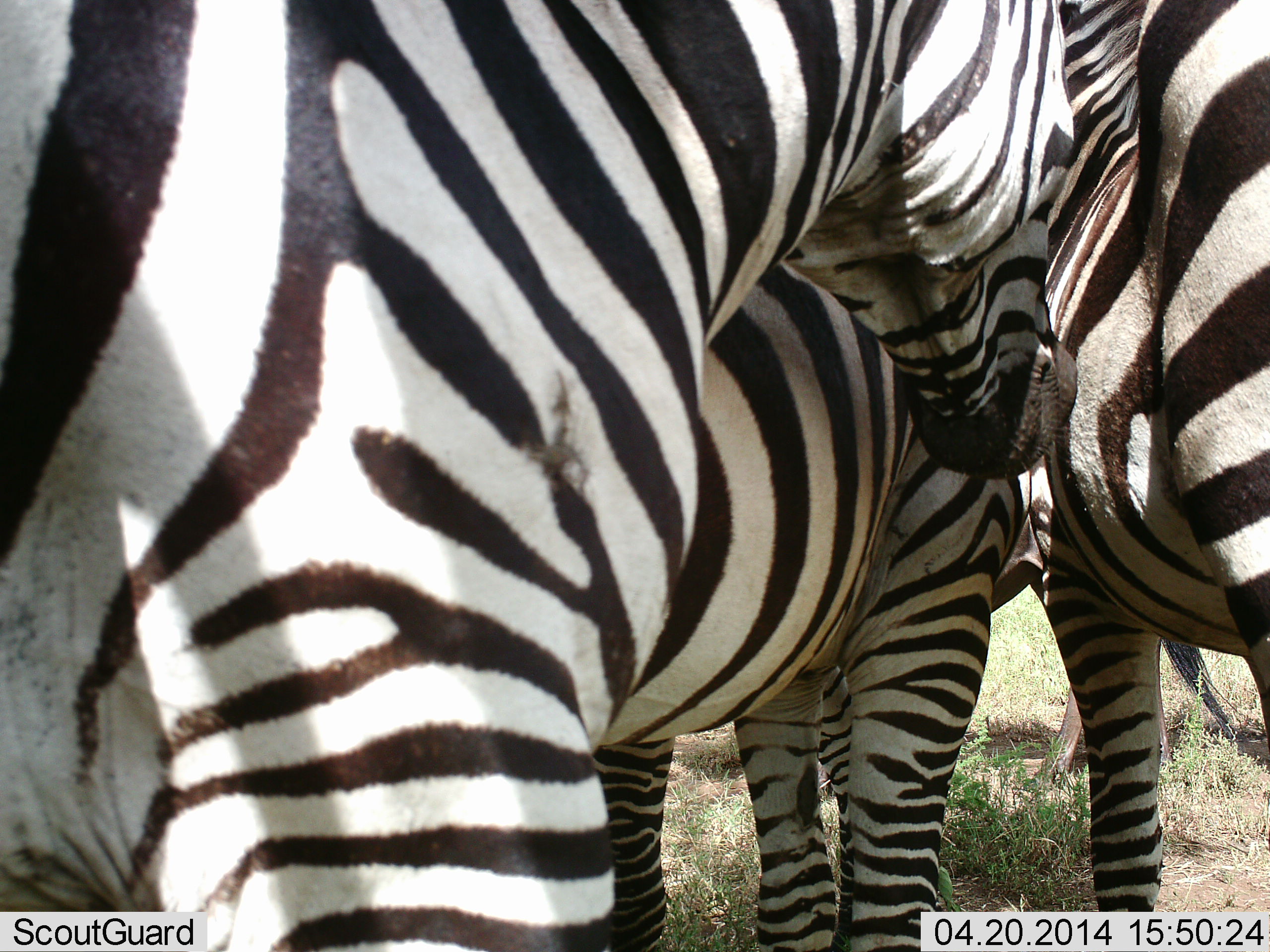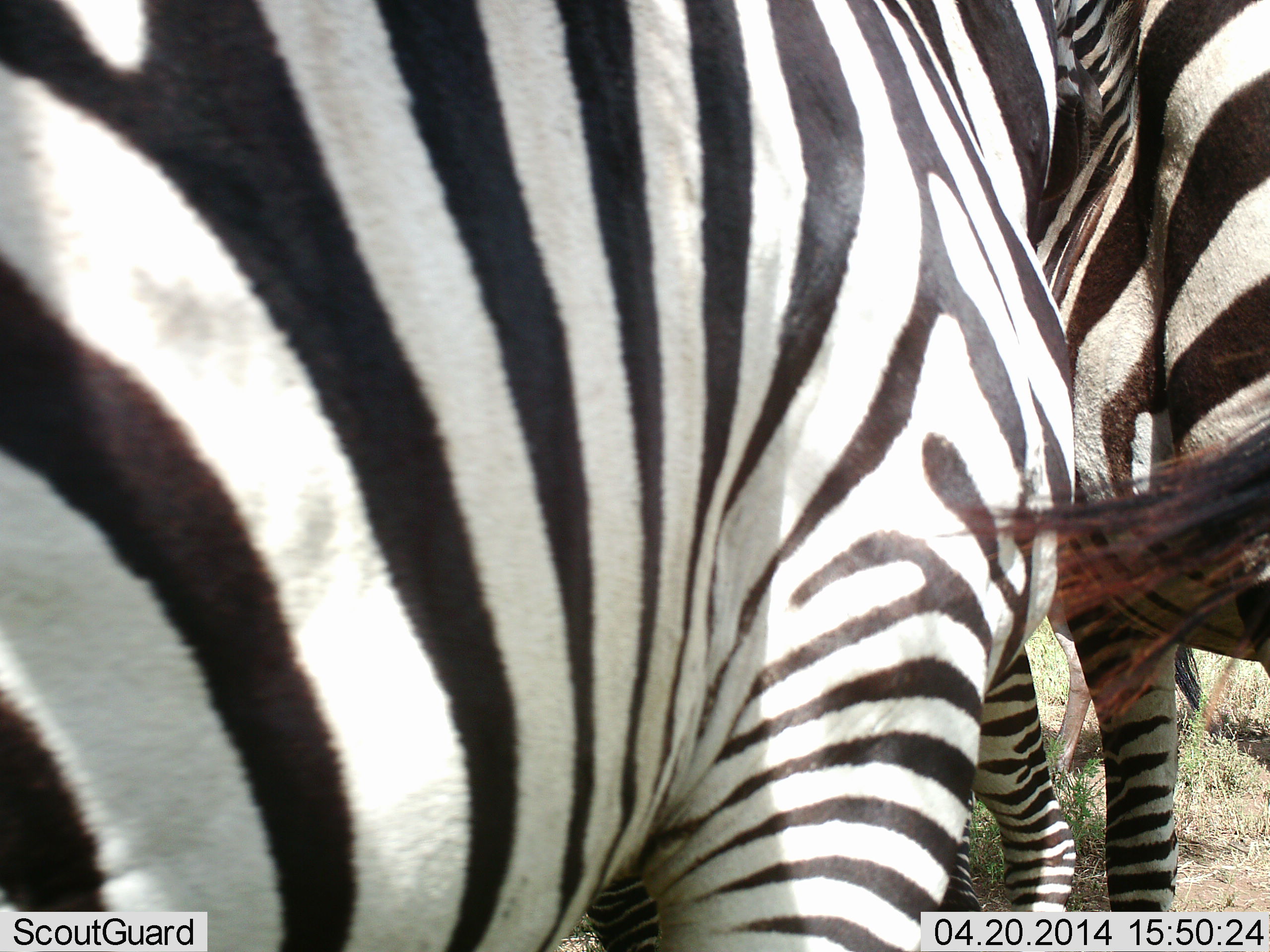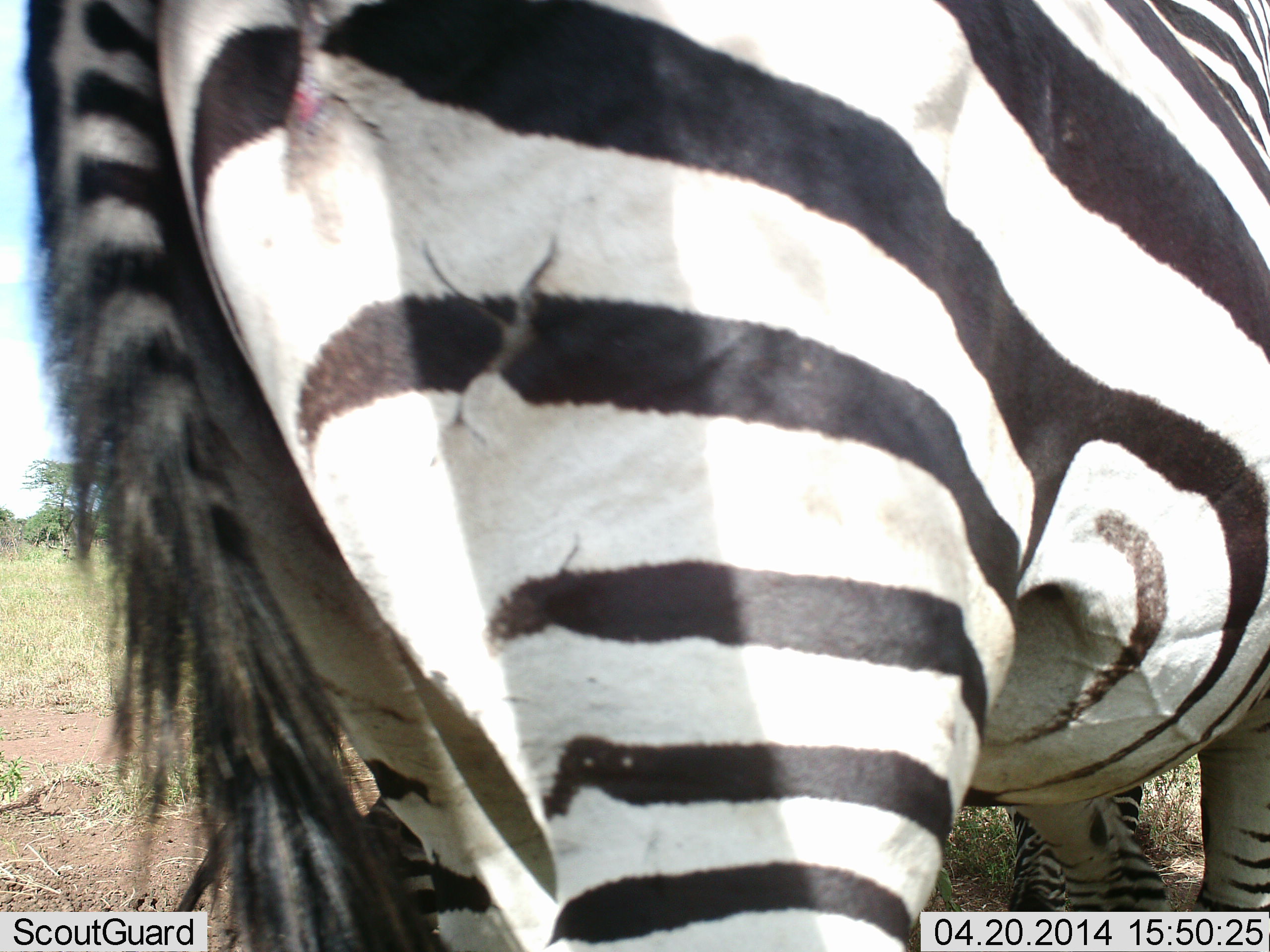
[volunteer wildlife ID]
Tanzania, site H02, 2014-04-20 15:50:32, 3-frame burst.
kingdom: Animalia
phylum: Chordata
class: Mammalia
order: Perissodactyla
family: Equidae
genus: Equus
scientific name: Equus quagga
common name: plains zebra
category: zebra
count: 3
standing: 80%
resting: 0%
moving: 60%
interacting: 20%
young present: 0%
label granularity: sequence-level